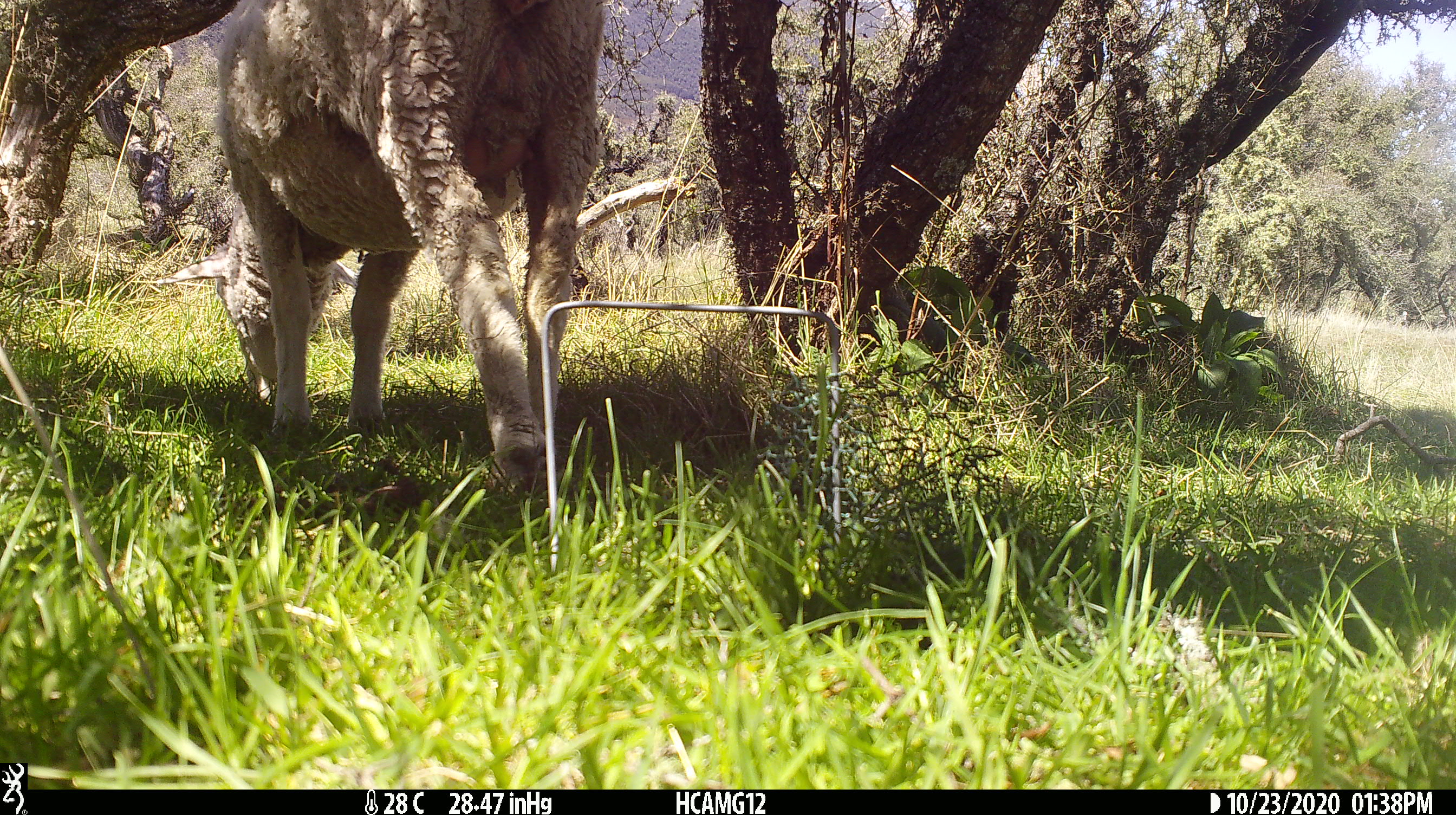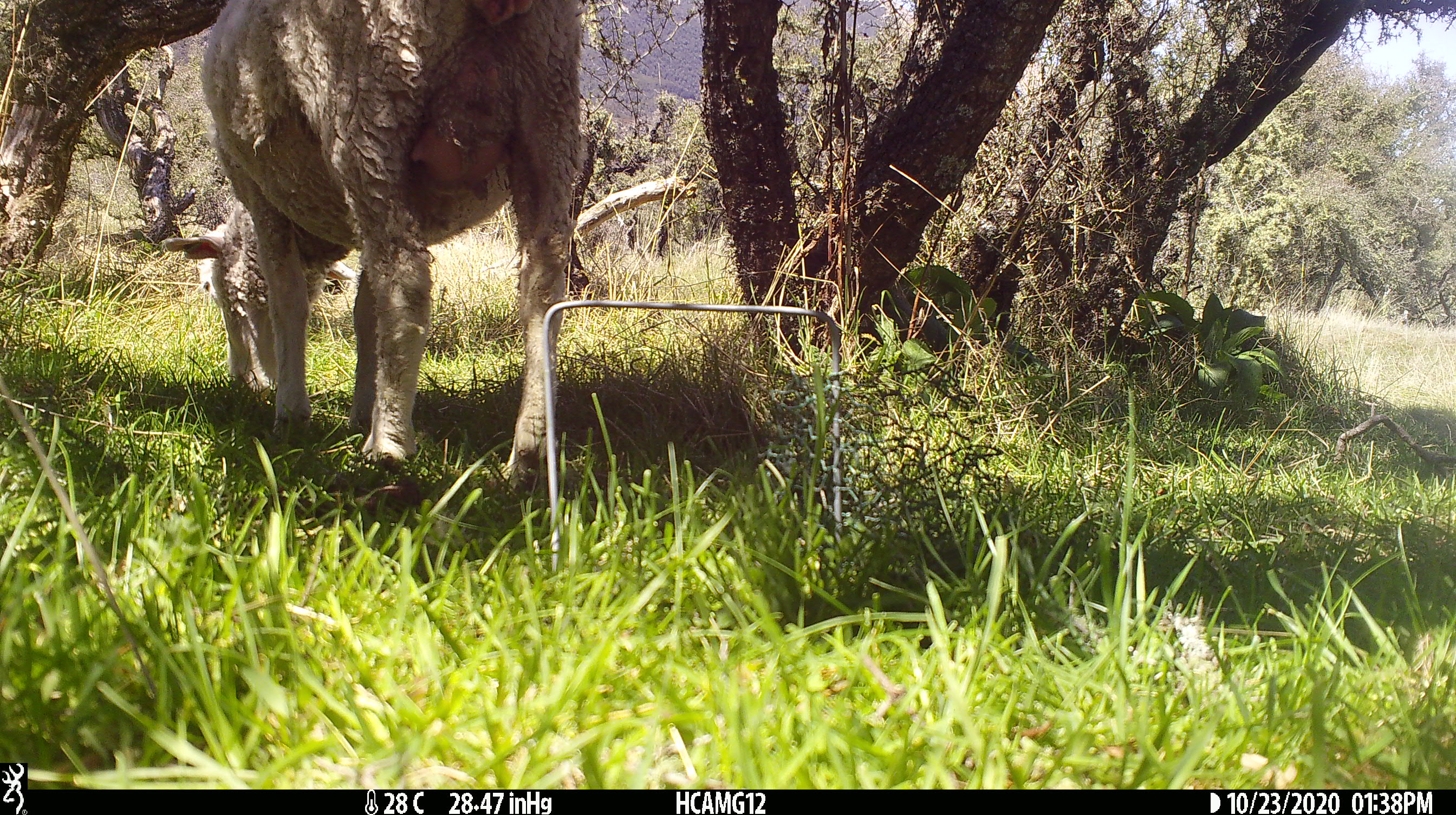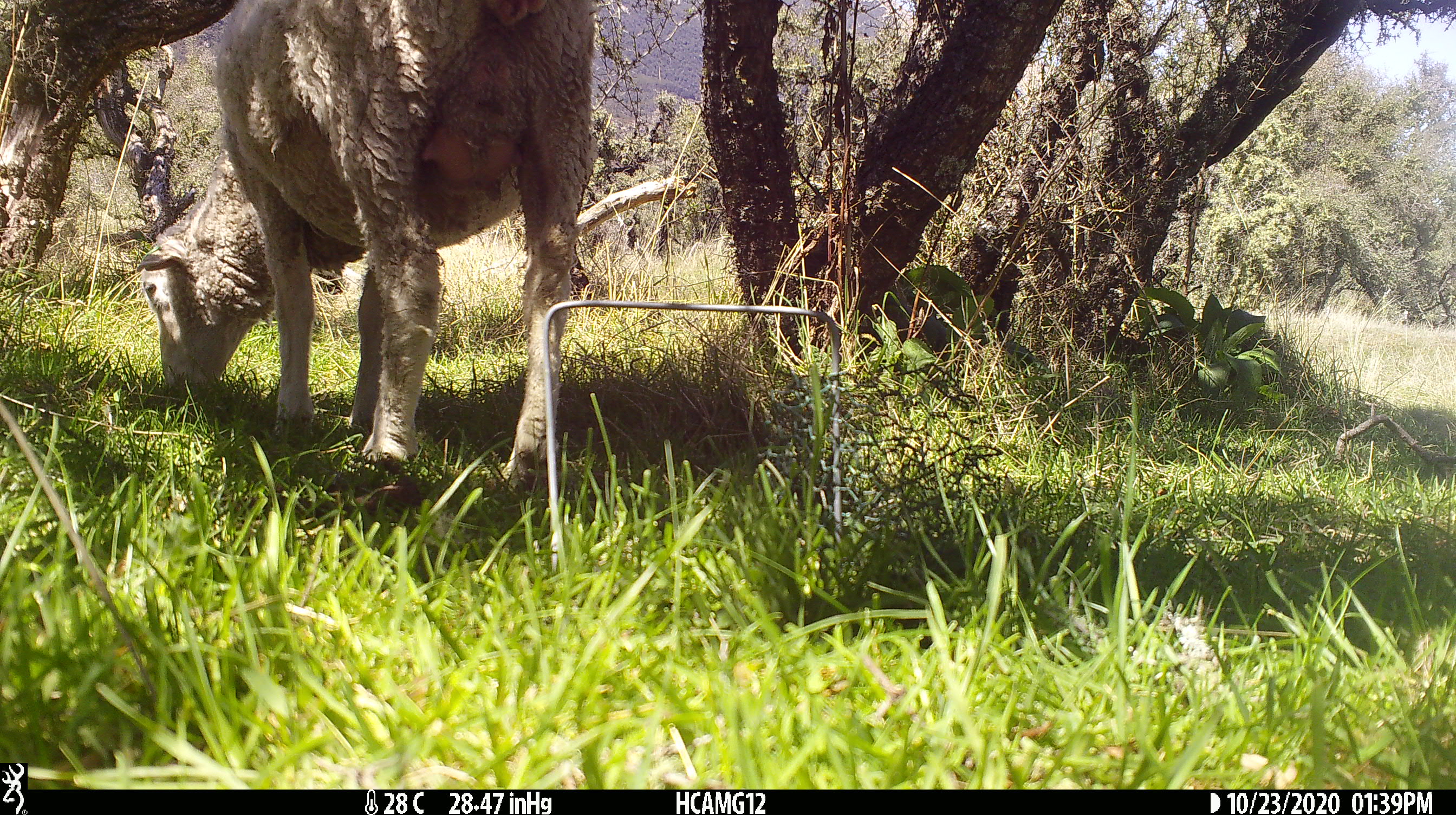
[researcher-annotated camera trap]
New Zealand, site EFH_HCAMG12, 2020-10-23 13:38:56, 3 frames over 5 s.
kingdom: Animalia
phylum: Chordata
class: Mammalia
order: Artiodactyla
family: Bovidae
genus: Ovis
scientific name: Ovis aries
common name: domestic sheep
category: sheep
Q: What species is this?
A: Sheep (domestic sheep) (Ovis aries).